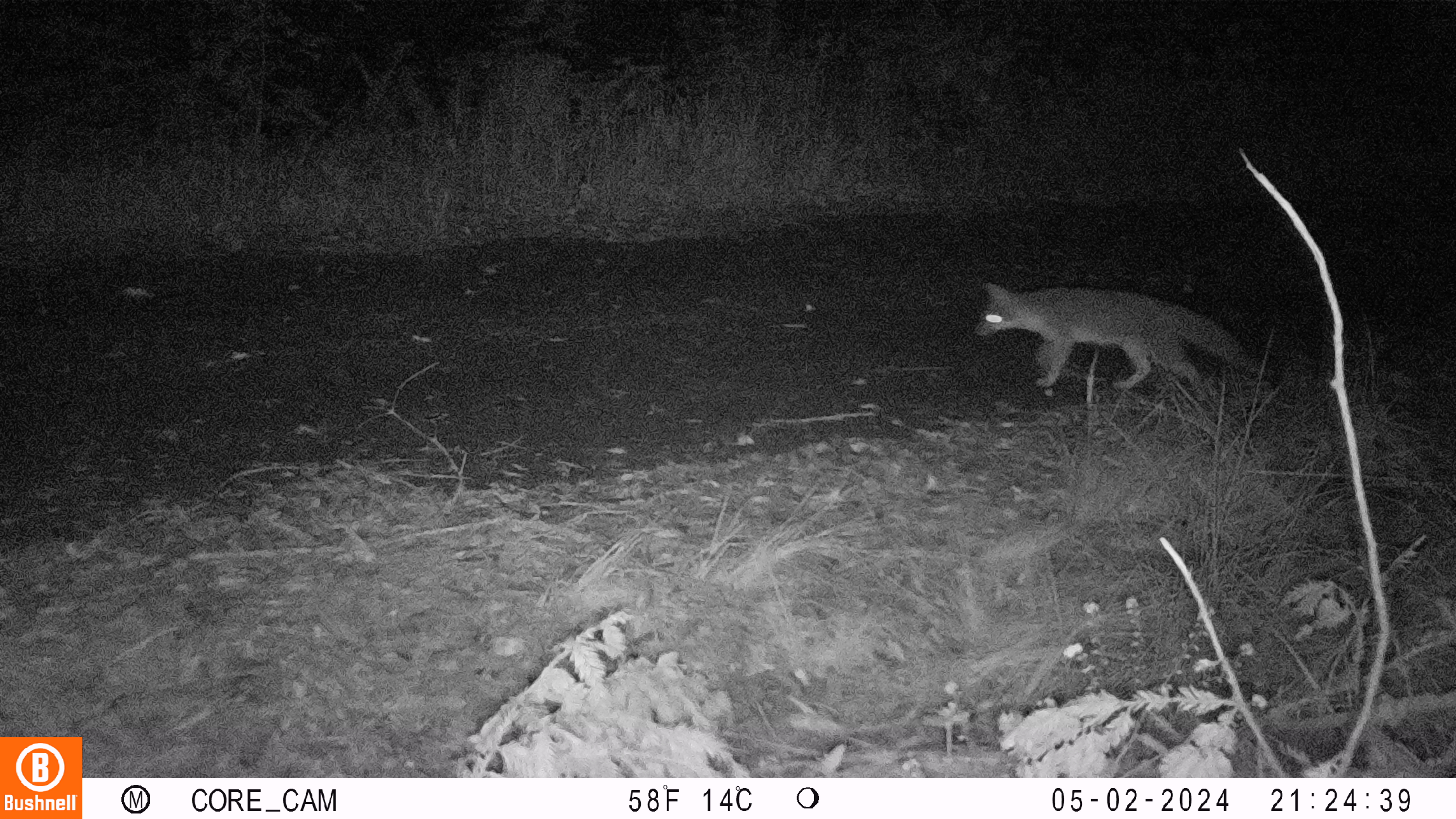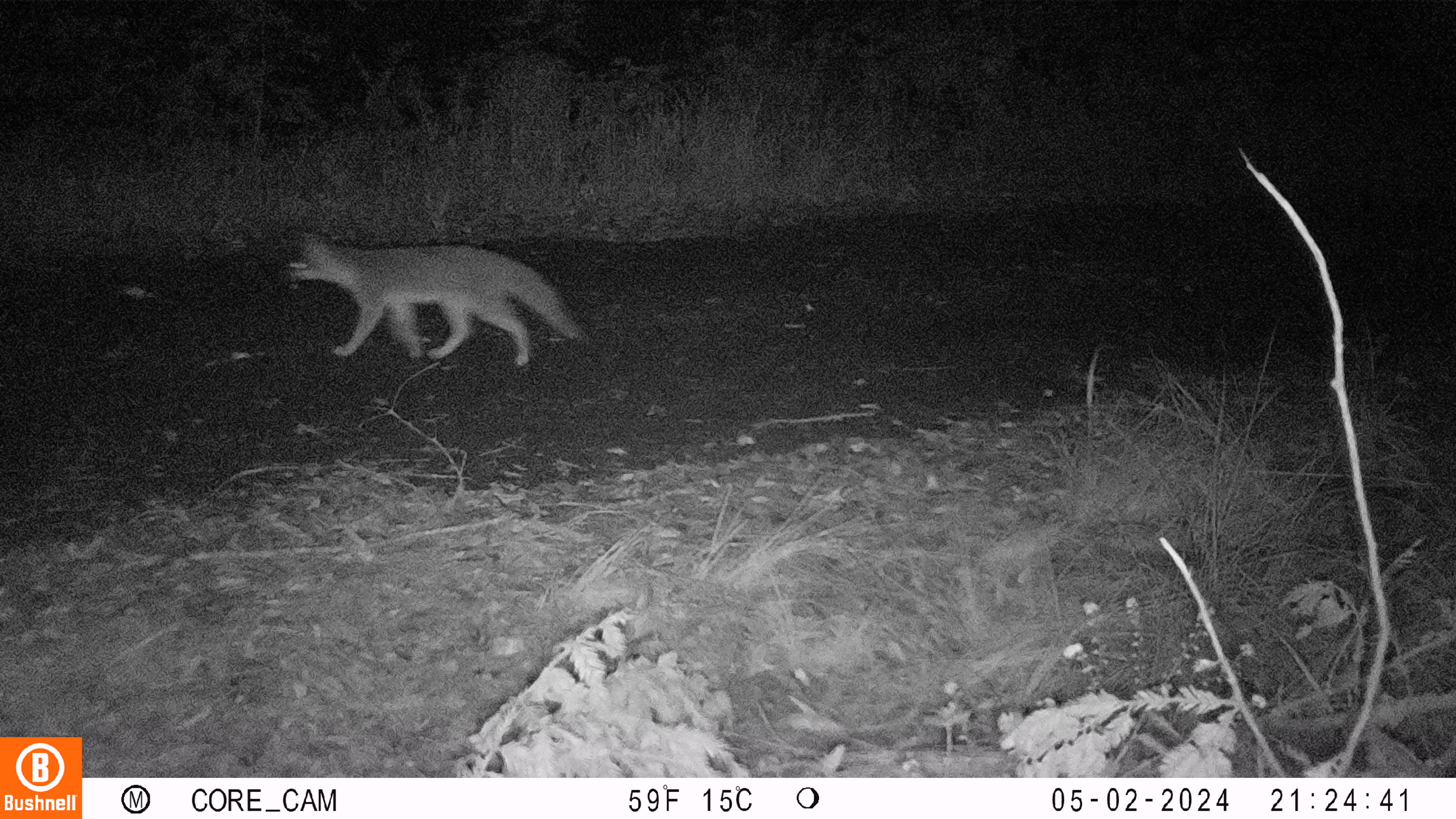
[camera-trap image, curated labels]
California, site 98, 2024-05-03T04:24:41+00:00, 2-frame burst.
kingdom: Animalia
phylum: Chordata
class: Mammalia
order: Carnivora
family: Canidae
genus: Urocyon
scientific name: Urocyon cinereoargenteus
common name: gray fox